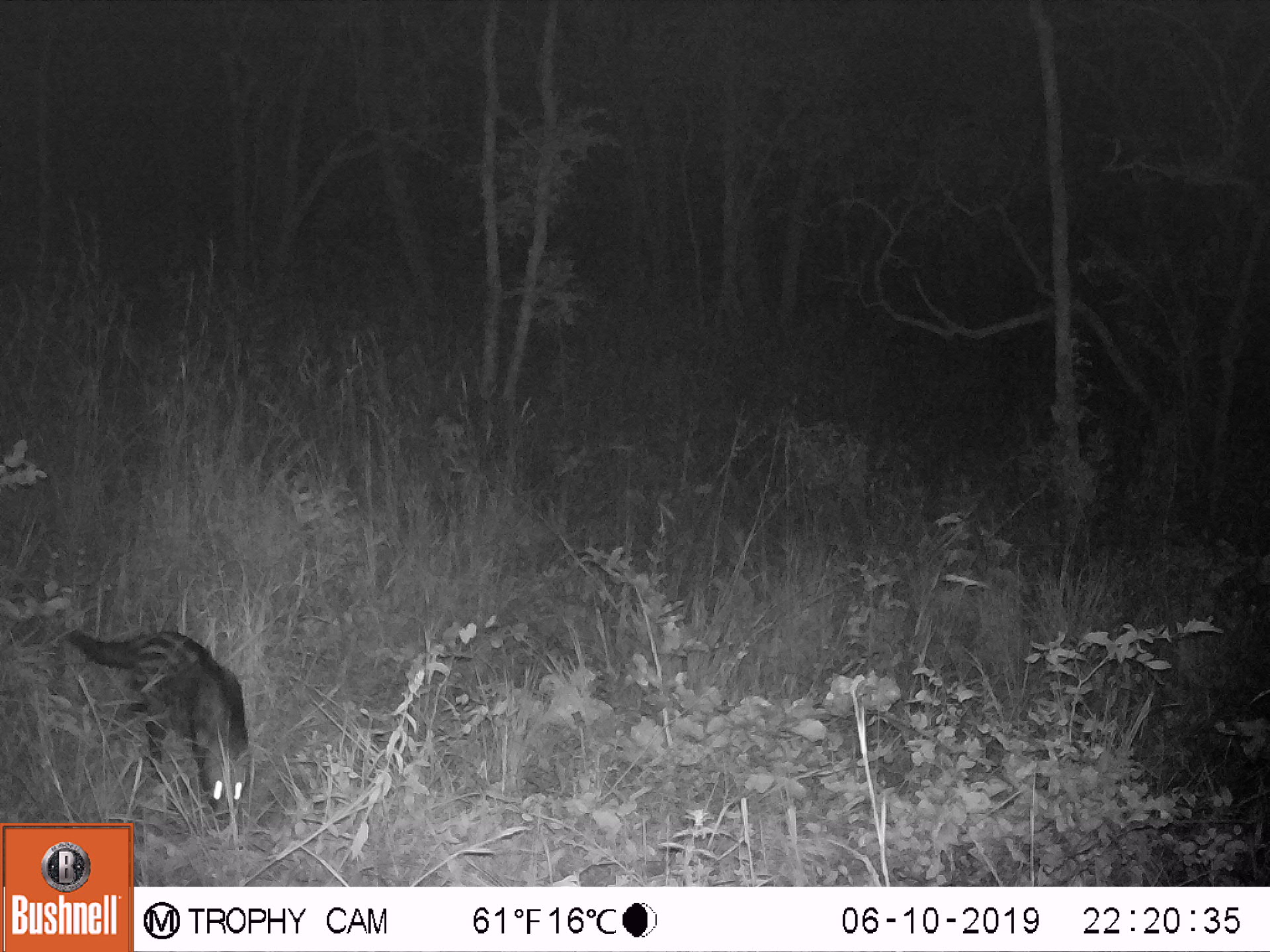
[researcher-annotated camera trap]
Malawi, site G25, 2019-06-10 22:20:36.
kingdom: Animalia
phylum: Chordata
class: Mammalia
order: Carnivora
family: Viverridae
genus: Civettictis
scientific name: Civettictis civetta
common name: african civet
African civet (Civettictis civetta), count 1.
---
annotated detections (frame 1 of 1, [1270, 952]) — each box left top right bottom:
african civet: 63 626 250 819